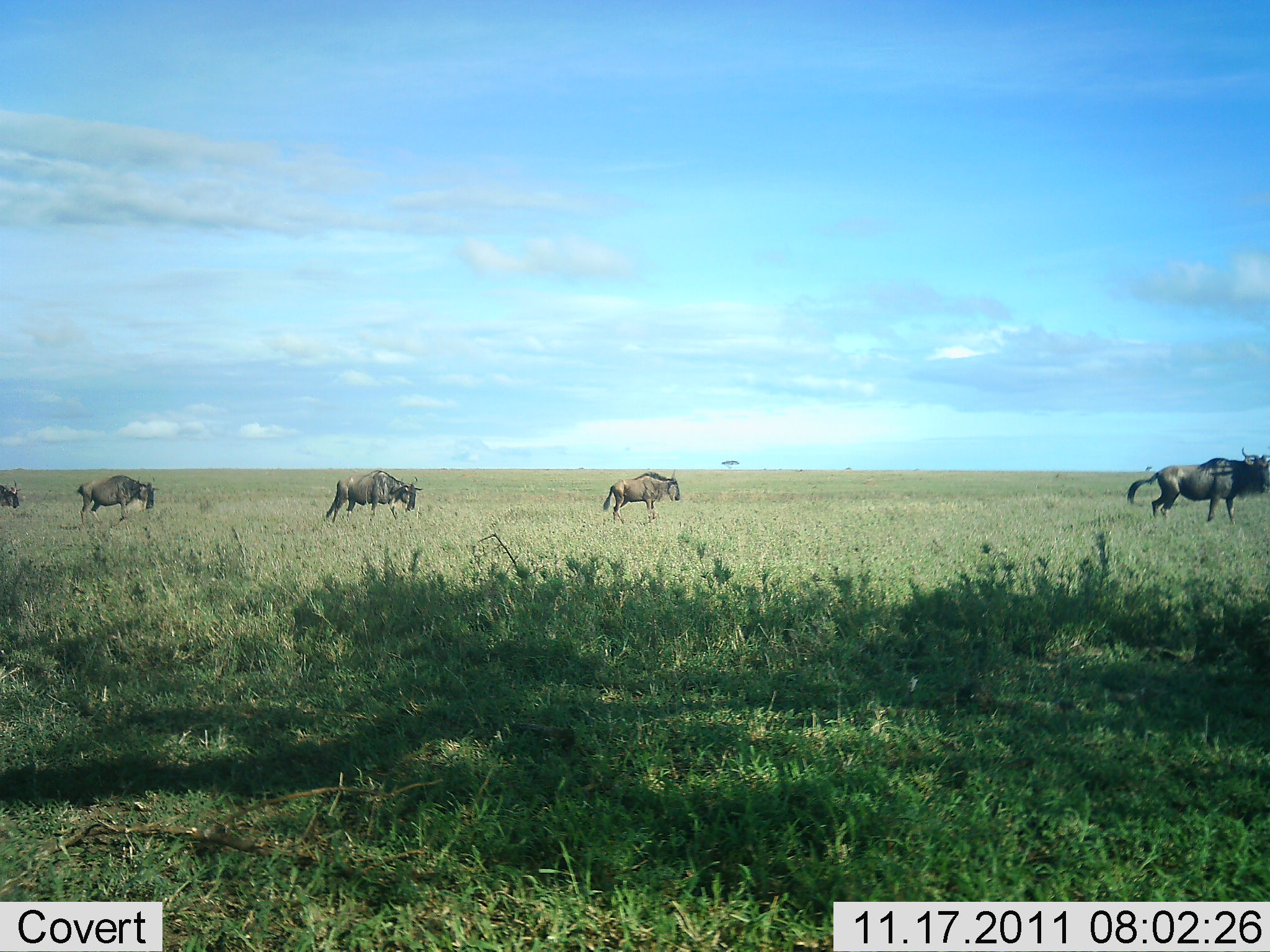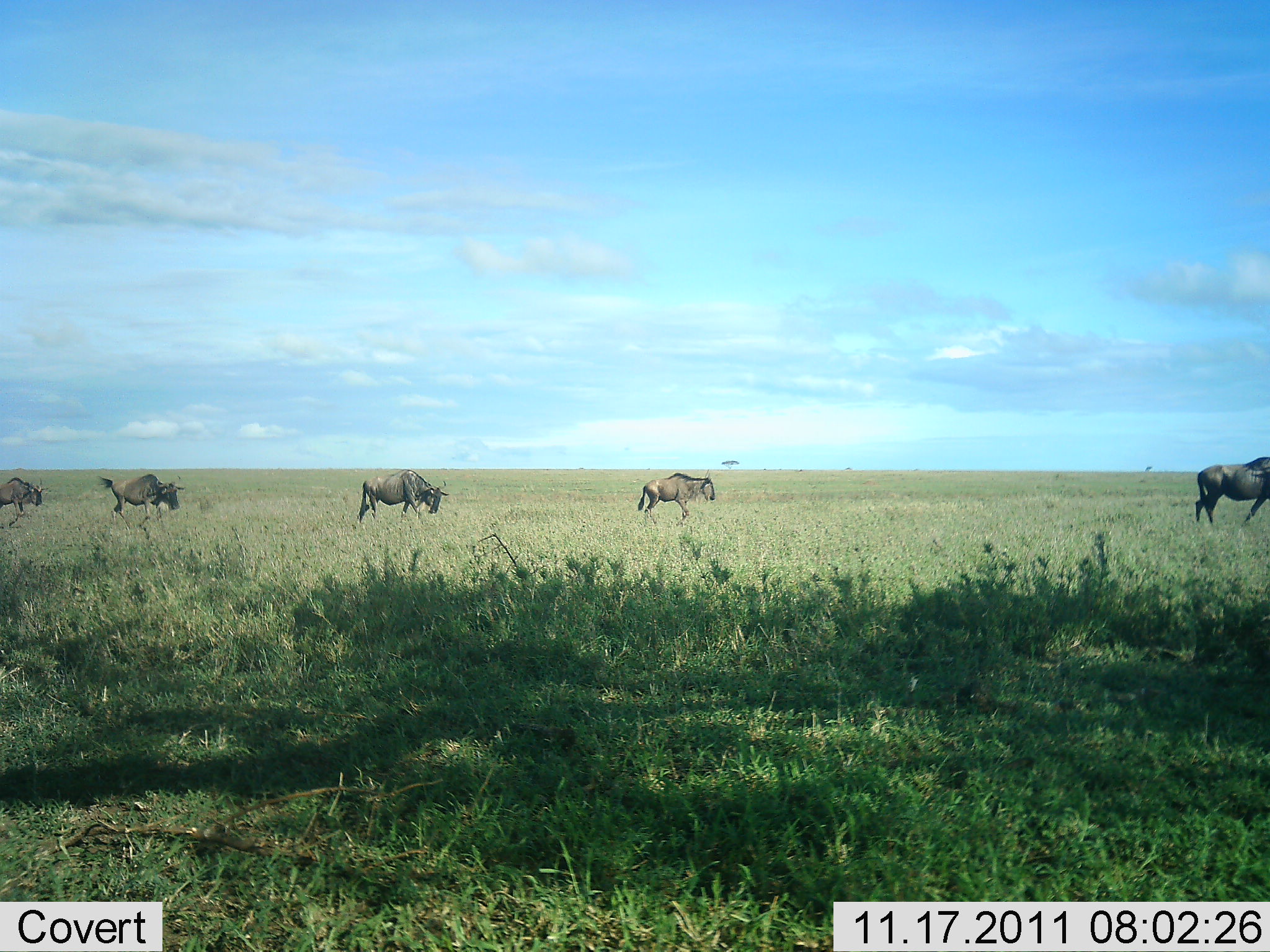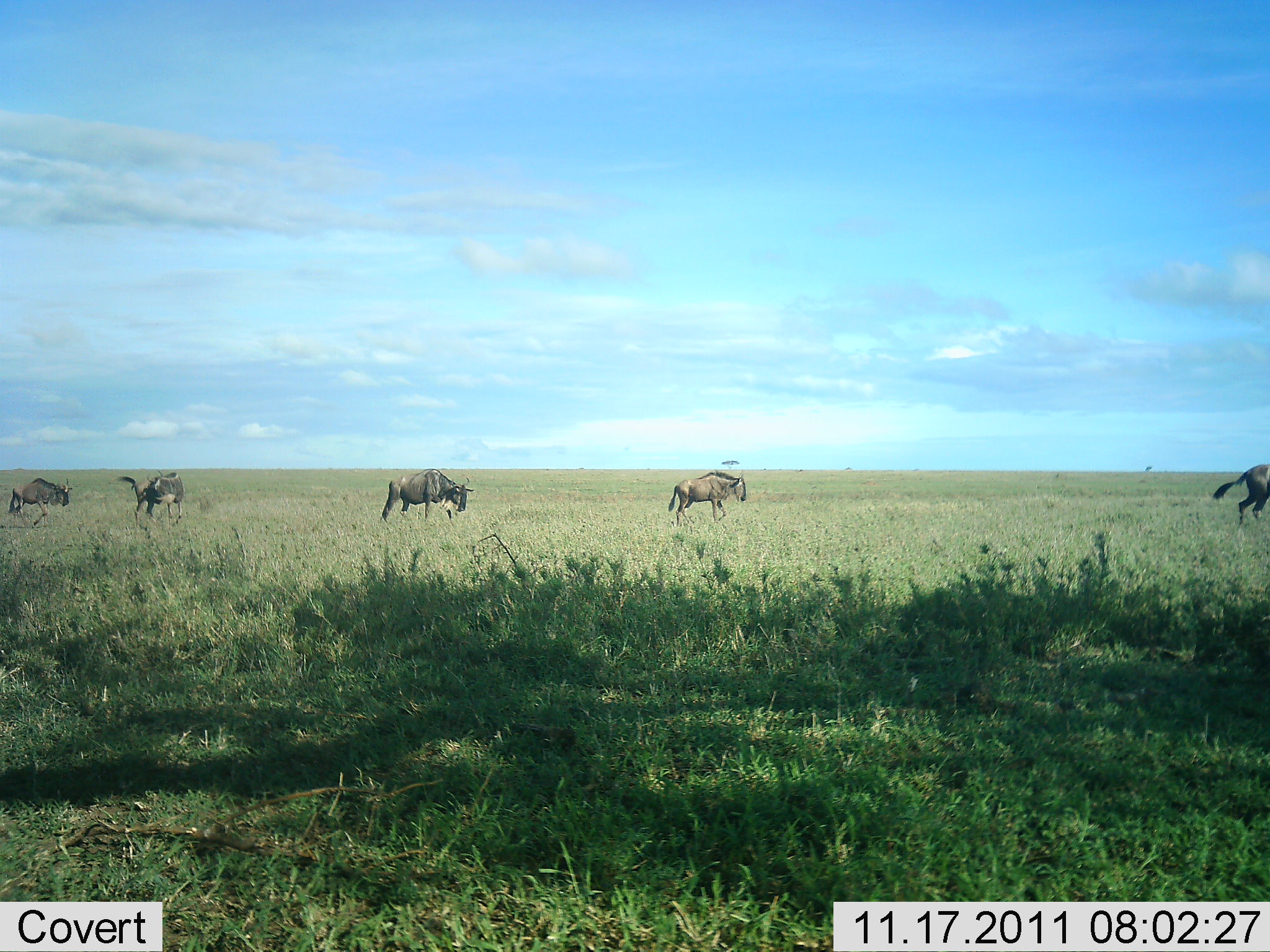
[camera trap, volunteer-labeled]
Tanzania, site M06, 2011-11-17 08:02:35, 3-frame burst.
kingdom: Animalia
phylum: Chordata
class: Mammalia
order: Artiodactyla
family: Bovidae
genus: Connochaetes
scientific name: Connochaetes taurinus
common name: blue wildebeest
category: wildebeest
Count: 5.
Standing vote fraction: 0%.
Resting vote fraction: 0%.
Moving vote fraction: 100%.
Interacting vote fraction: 0%.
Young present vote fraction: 0%.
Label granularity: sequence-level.